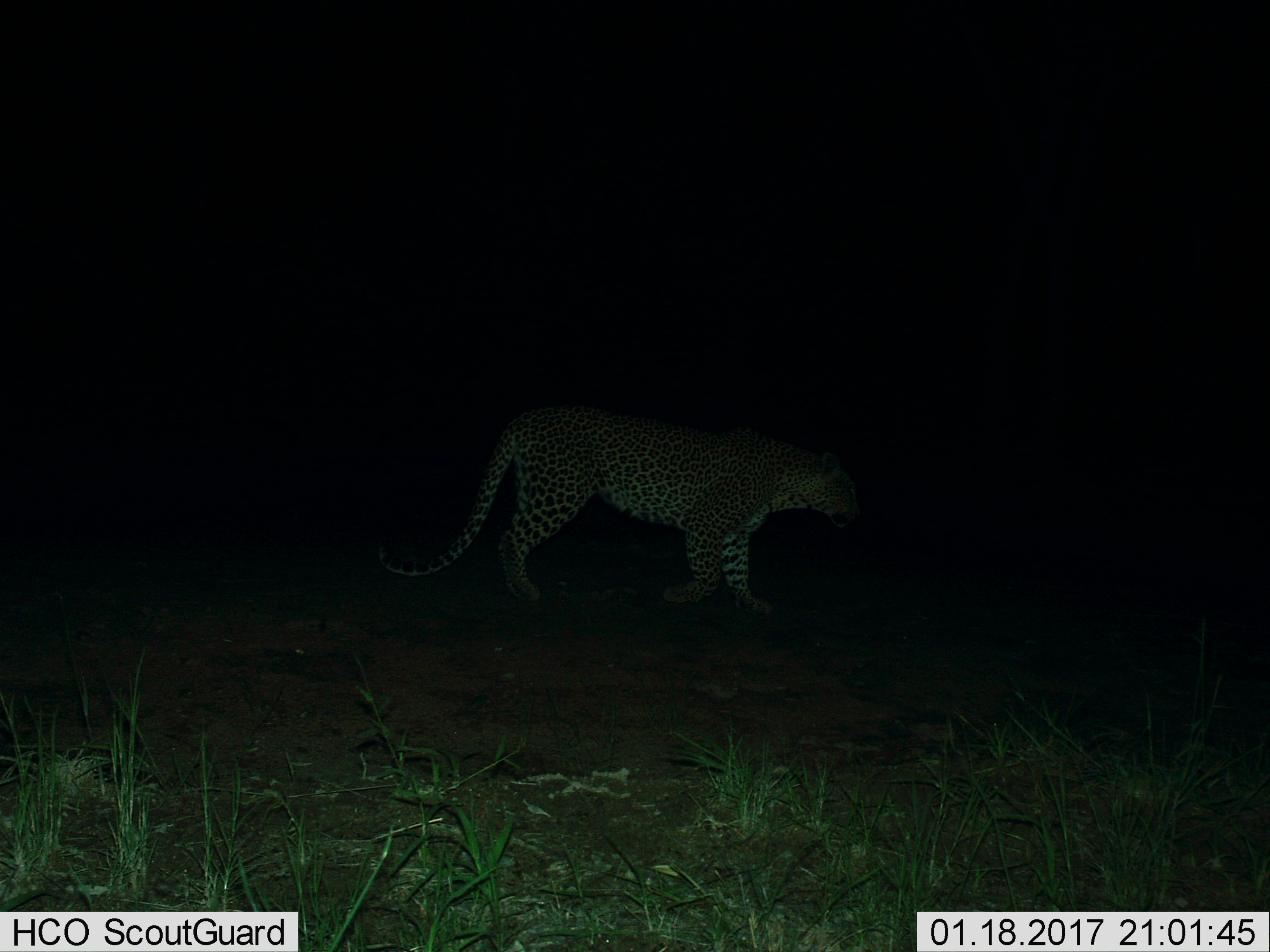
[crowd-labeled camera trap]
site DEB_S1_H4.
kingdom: Animalia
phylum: Chordata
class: Mammalia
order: Carnivora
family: Felidae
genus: Panthera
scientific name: Panthera pardus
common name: leopard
Leopard (Panthera pardus), count 1. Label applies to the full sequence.